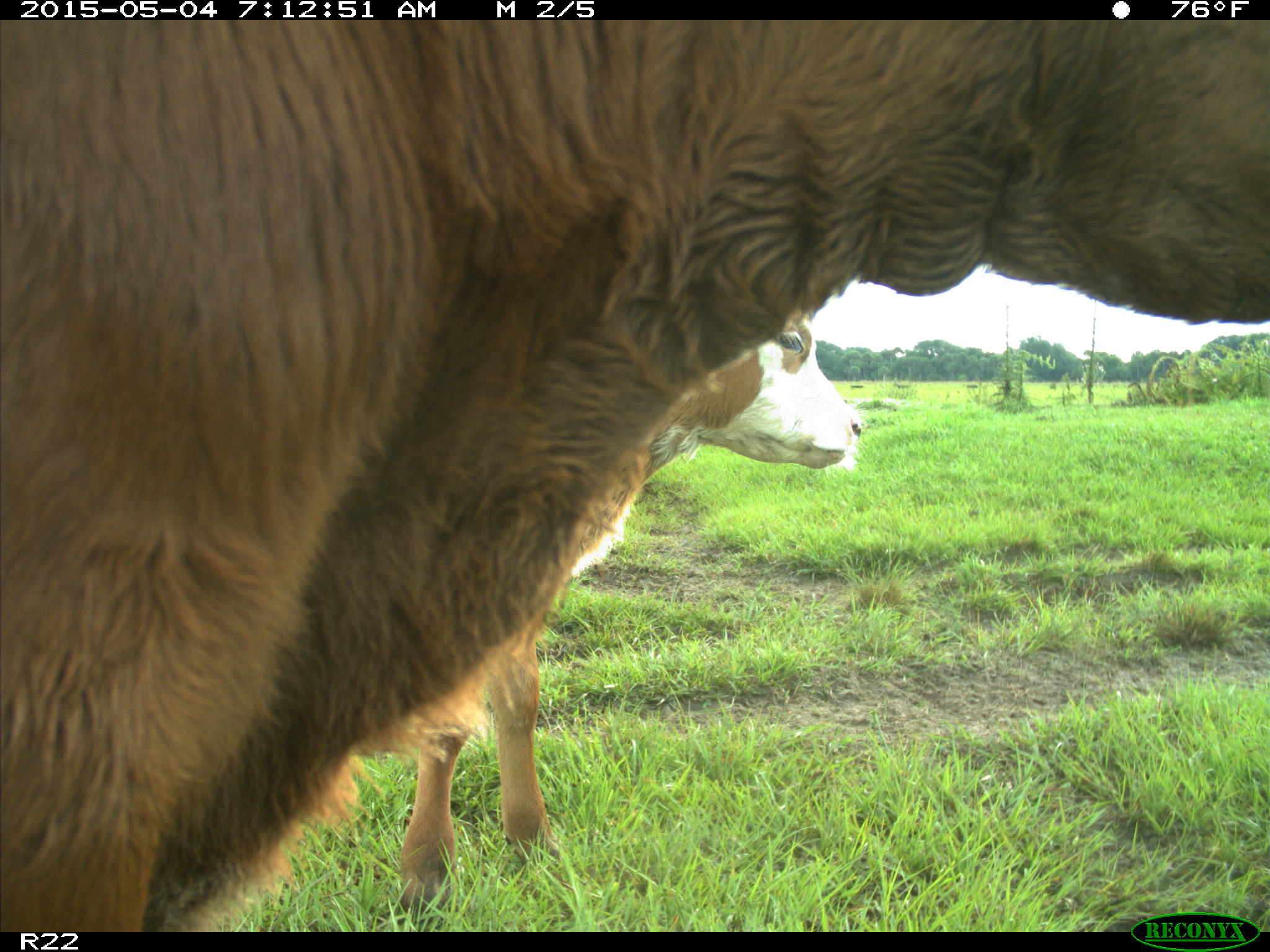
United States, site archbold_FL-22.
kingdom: Animalia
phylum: Chordata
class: Mammalia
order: Artiodactyla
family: Bovidae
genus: Bos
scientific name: Bos taurus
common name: domestic cow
Bos taurus (domestic cow).